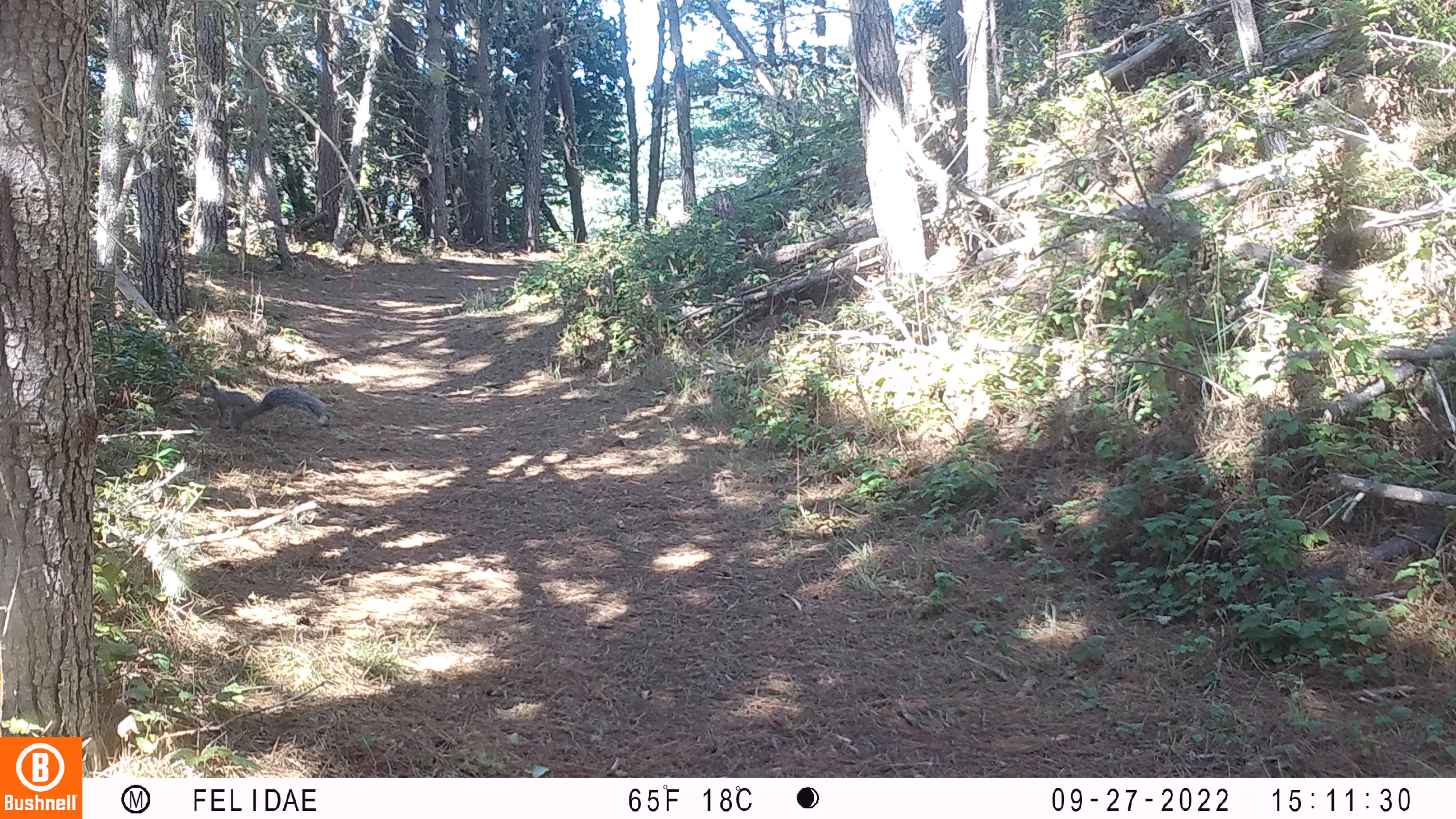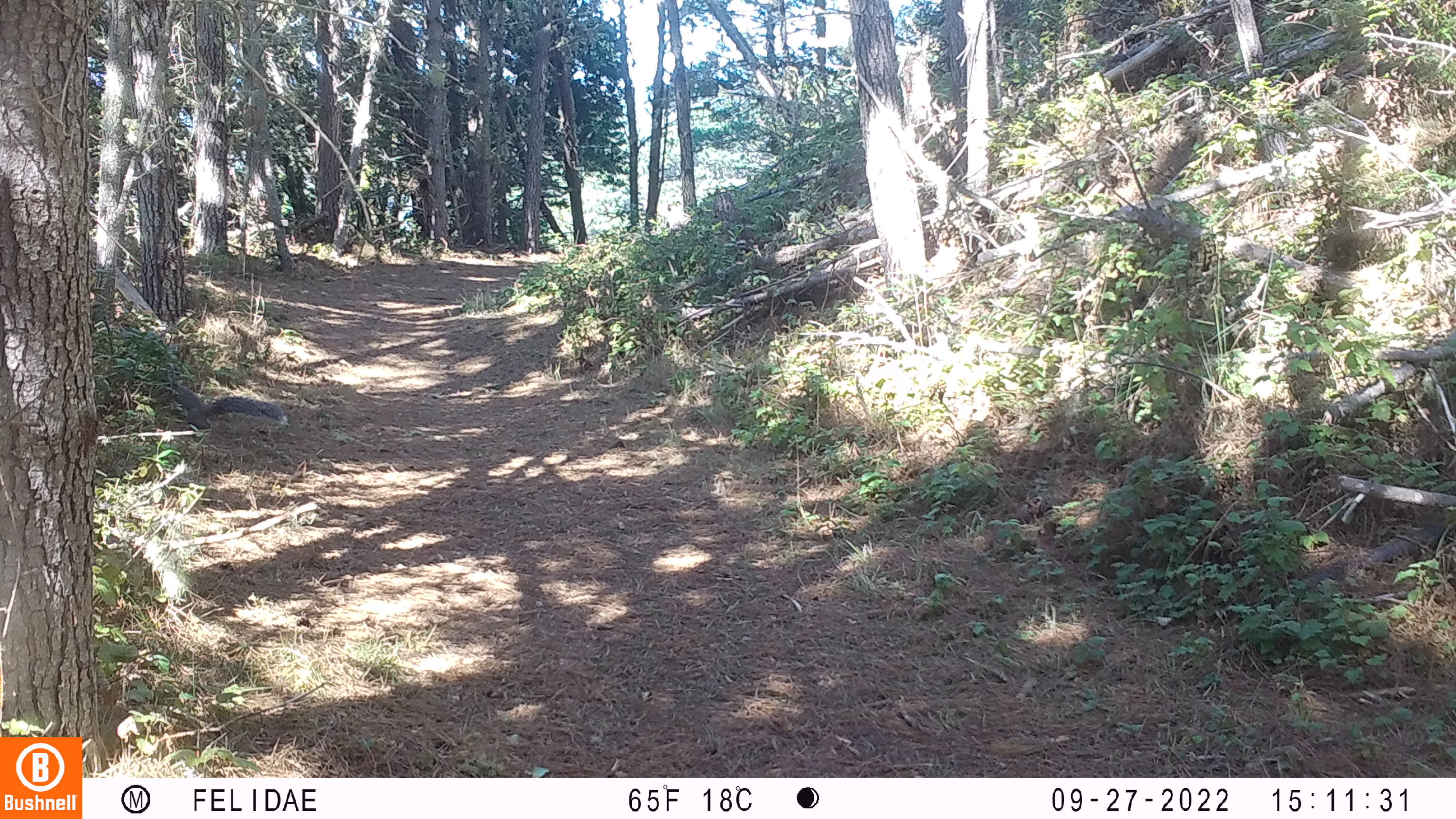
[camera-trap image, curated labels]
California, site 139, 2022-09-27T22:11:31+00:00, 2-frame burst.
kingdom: Animalia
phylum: Chordata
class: Mammalia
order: Rodentia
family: Sciuridae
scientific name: Sciuridae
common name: squirrel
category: unknown squirrel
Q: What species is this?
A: Unknown squirrel (squirrel) (Sciuridae).